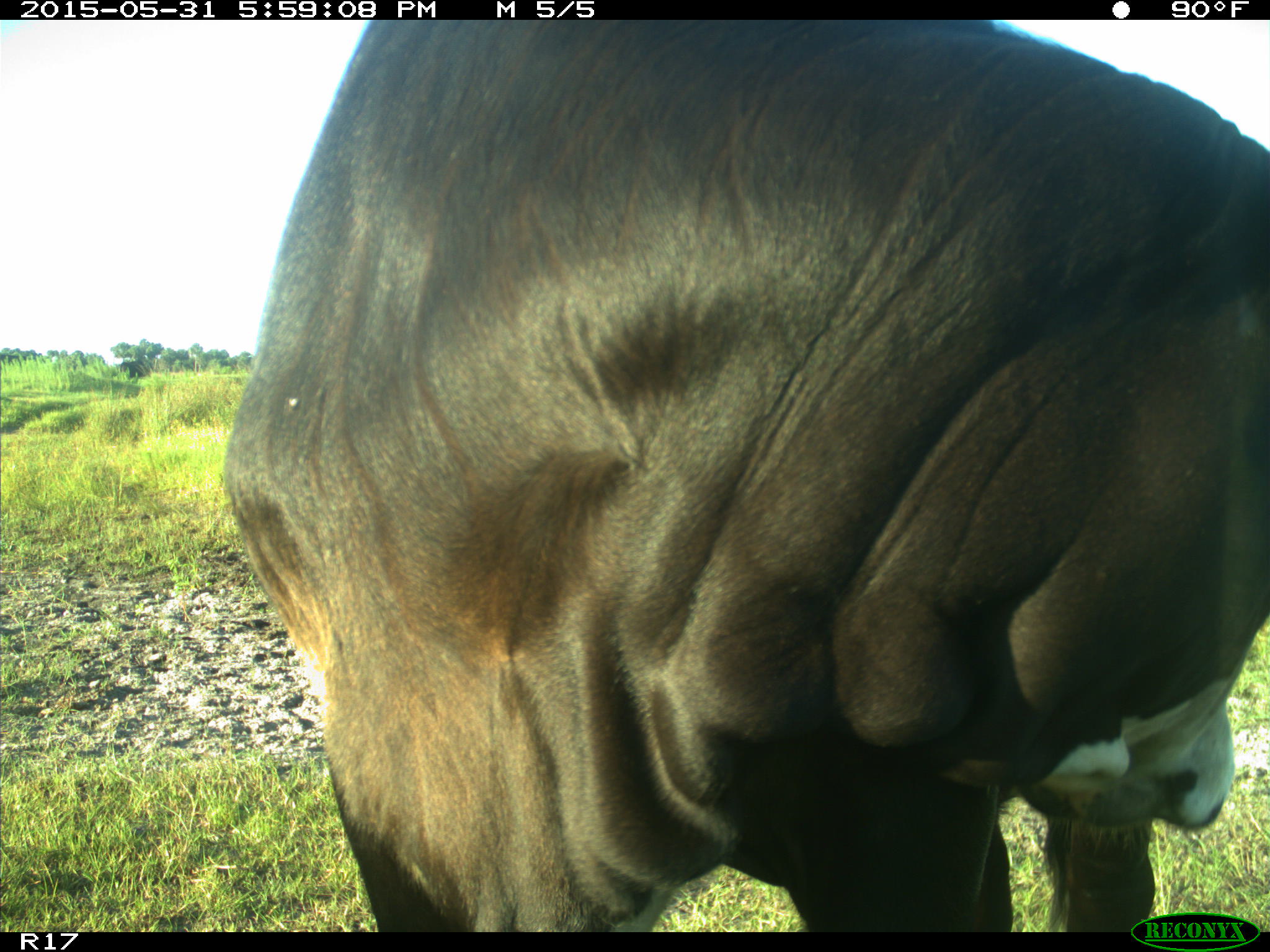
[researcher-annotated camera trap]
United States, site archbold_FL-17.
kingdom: Animalia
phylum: Chordata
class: Mammalia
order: Artiodactyla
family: Bovidae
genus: Bos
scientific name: Bos taurus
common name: domestic cow